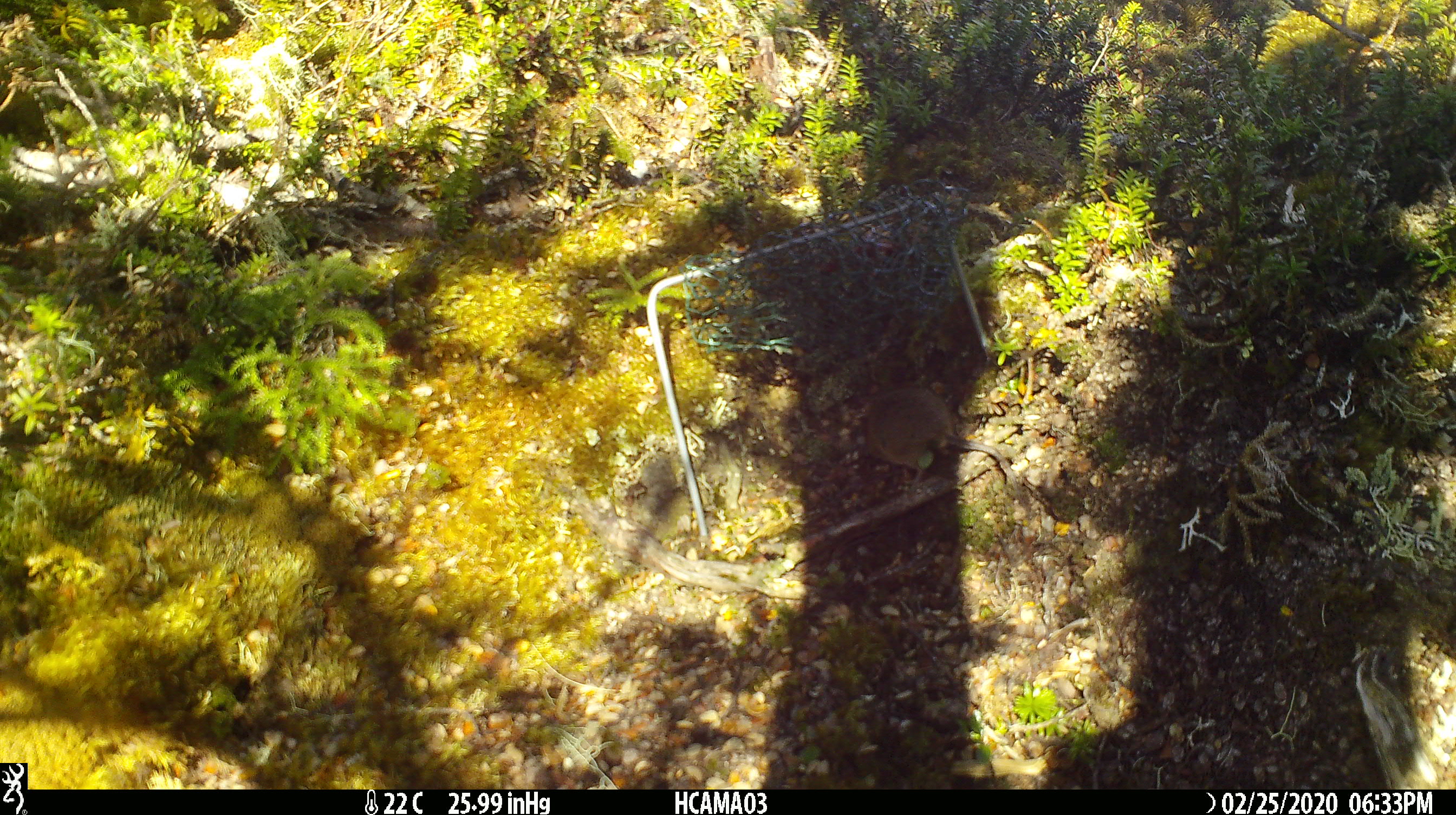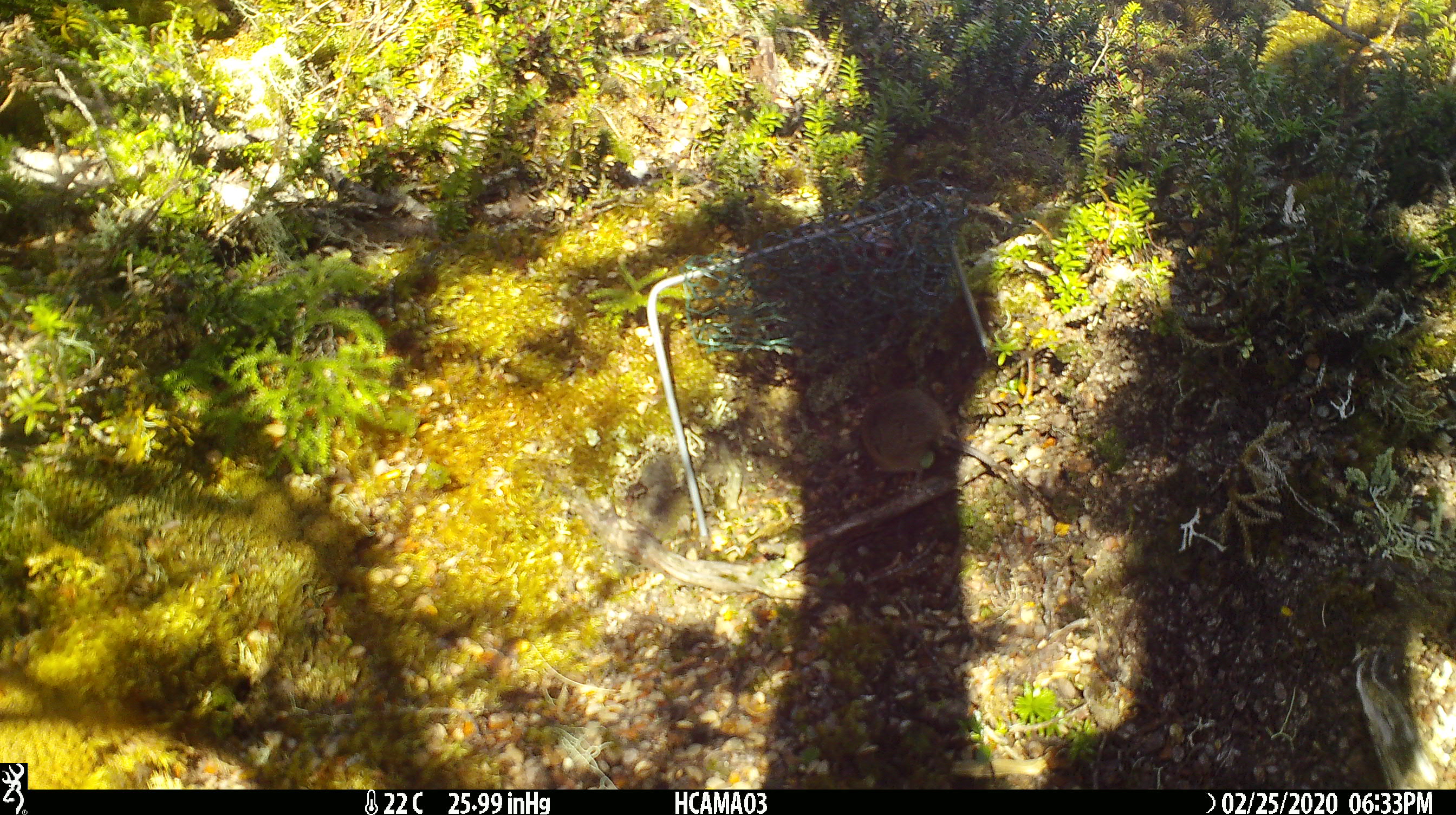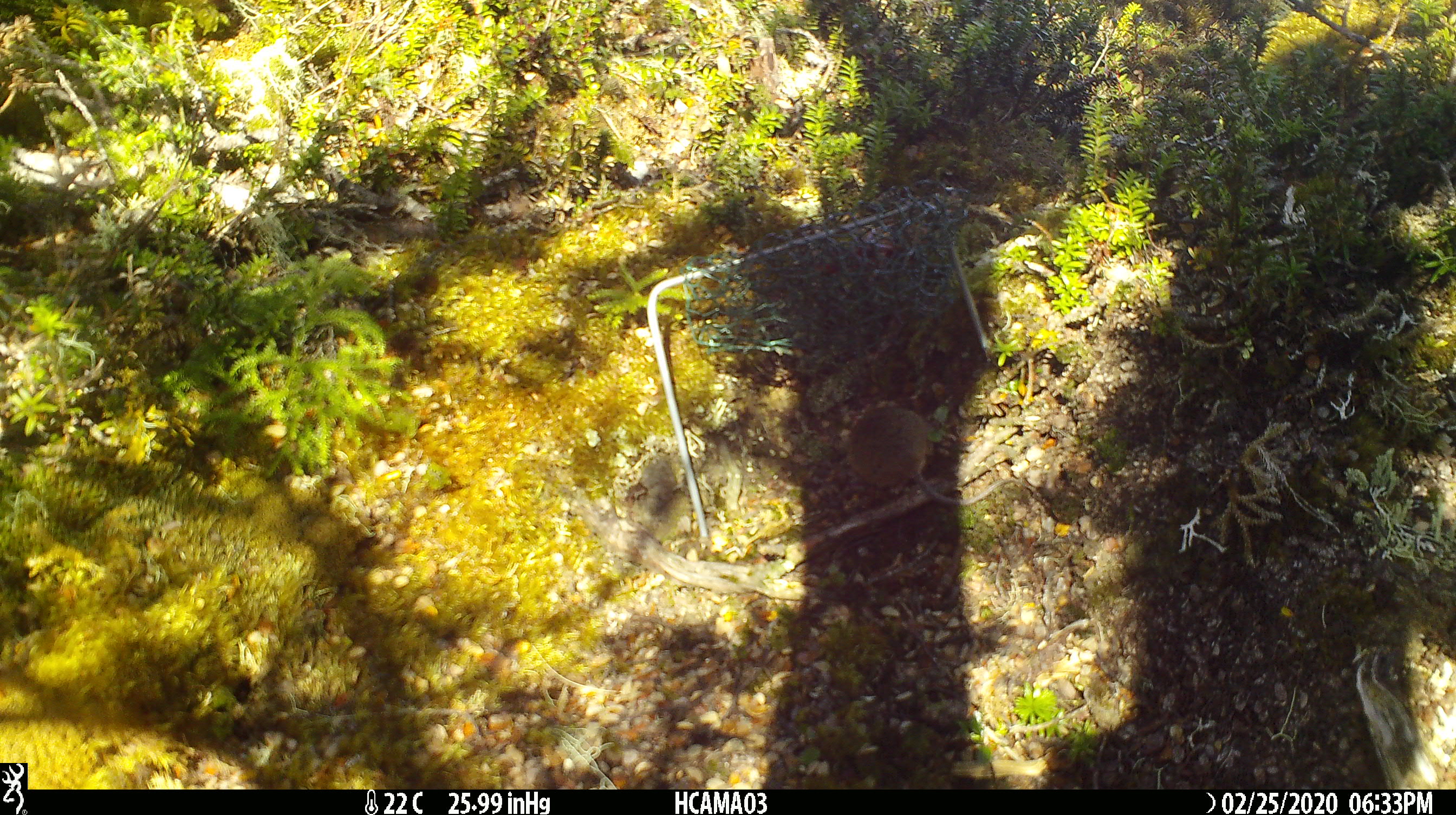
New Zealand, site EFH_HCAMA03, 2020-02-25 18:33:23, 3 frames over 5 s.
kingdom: Animalia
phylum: Chordata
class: Mammalia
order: Rodentia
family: Muridae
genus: Mus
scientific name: Mus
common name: mouse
Mouse (Mus).